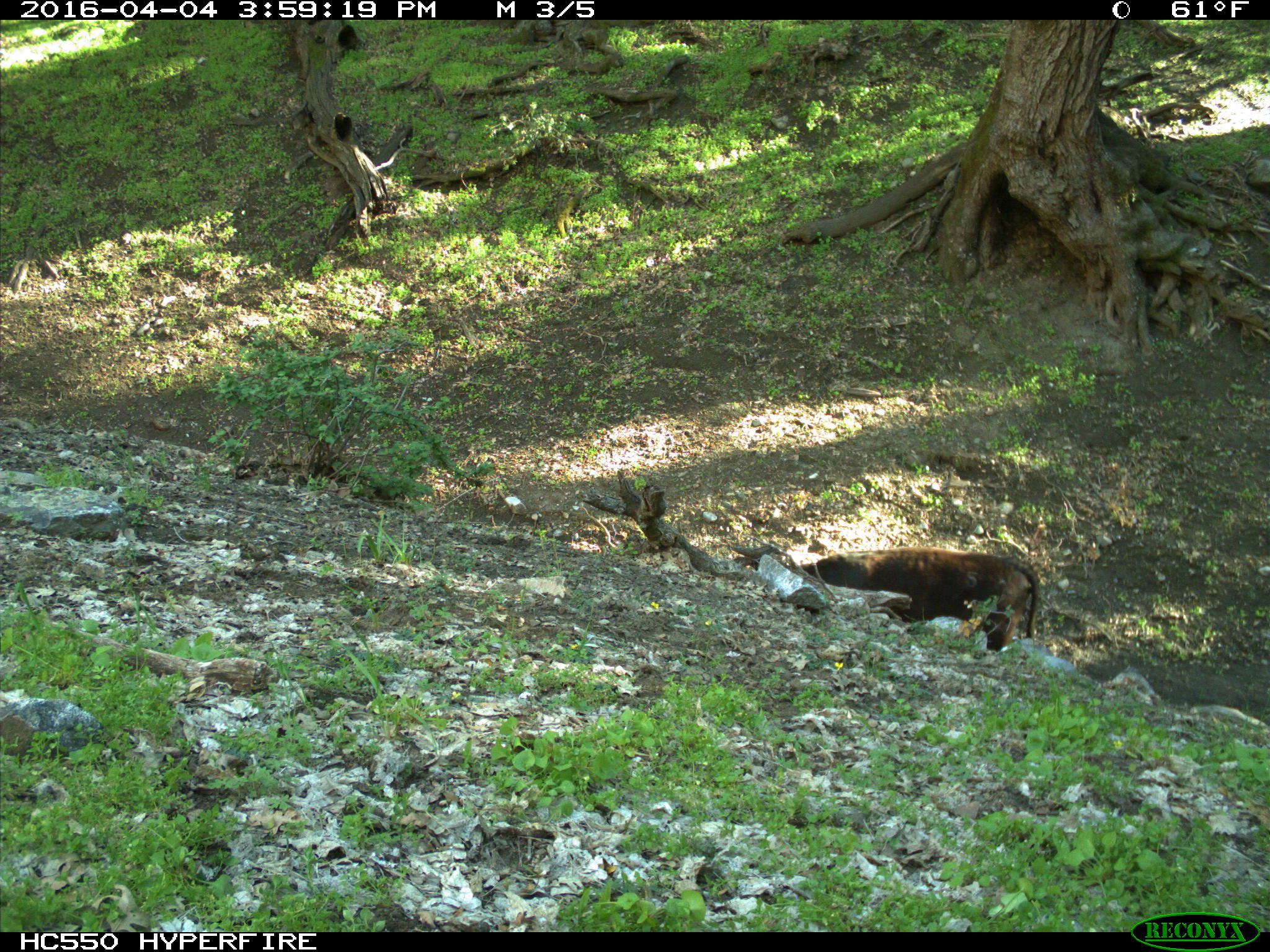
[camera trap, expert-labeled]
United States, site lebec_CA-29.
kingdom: Animalia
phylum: Chordata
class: Mammalia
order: Artiodactyla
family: Bovidae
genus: Bos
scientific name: Bos taurus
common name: domestic cow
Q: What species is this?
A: Bos taurus (domestic cow).